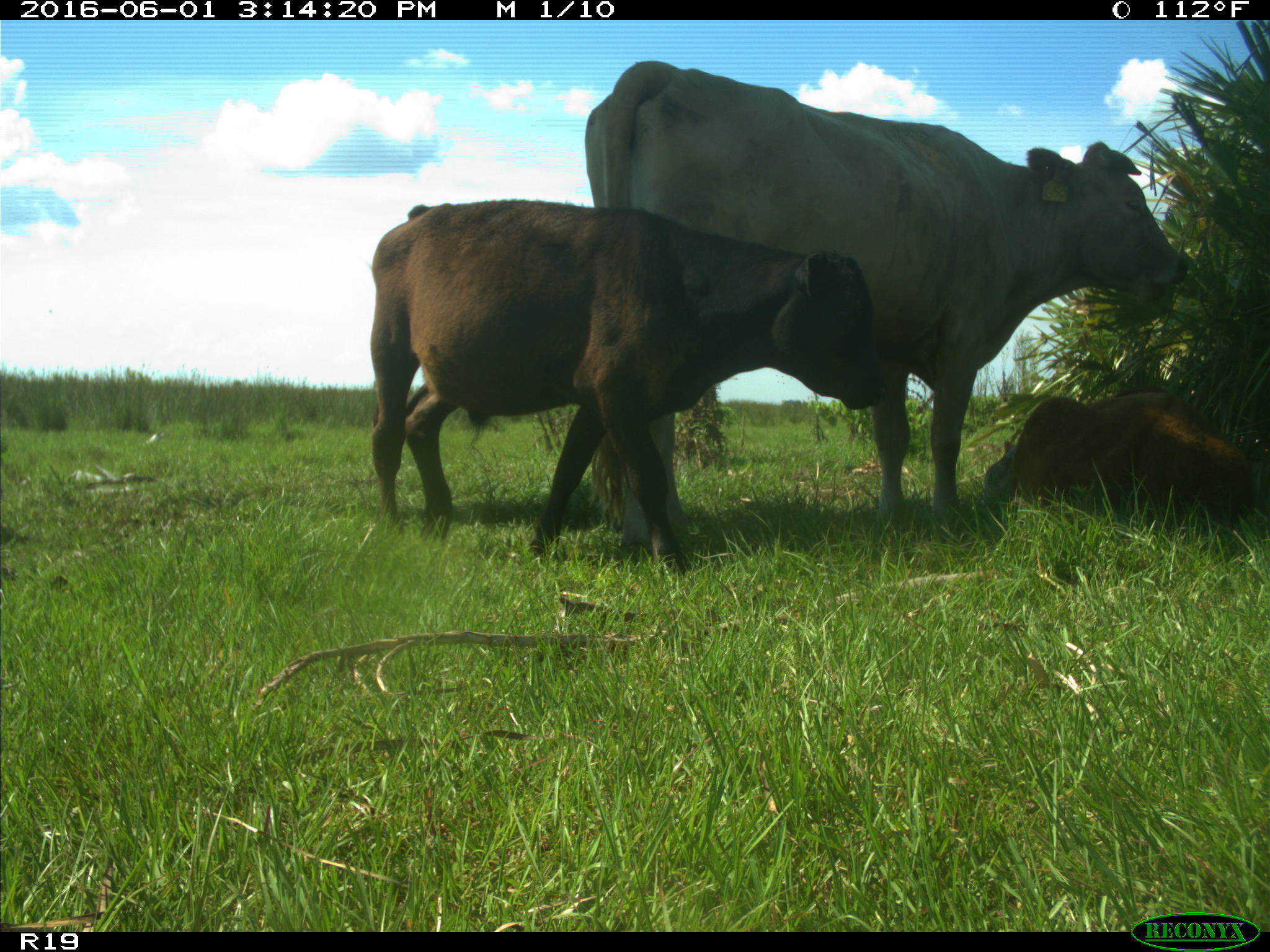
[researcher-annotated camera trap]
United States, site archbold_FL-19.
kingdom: Animalia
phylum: Chordata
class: Mammalia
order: Artiodactyla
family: Bovidae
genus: Bos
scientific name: Bos taurus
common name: domestic cow